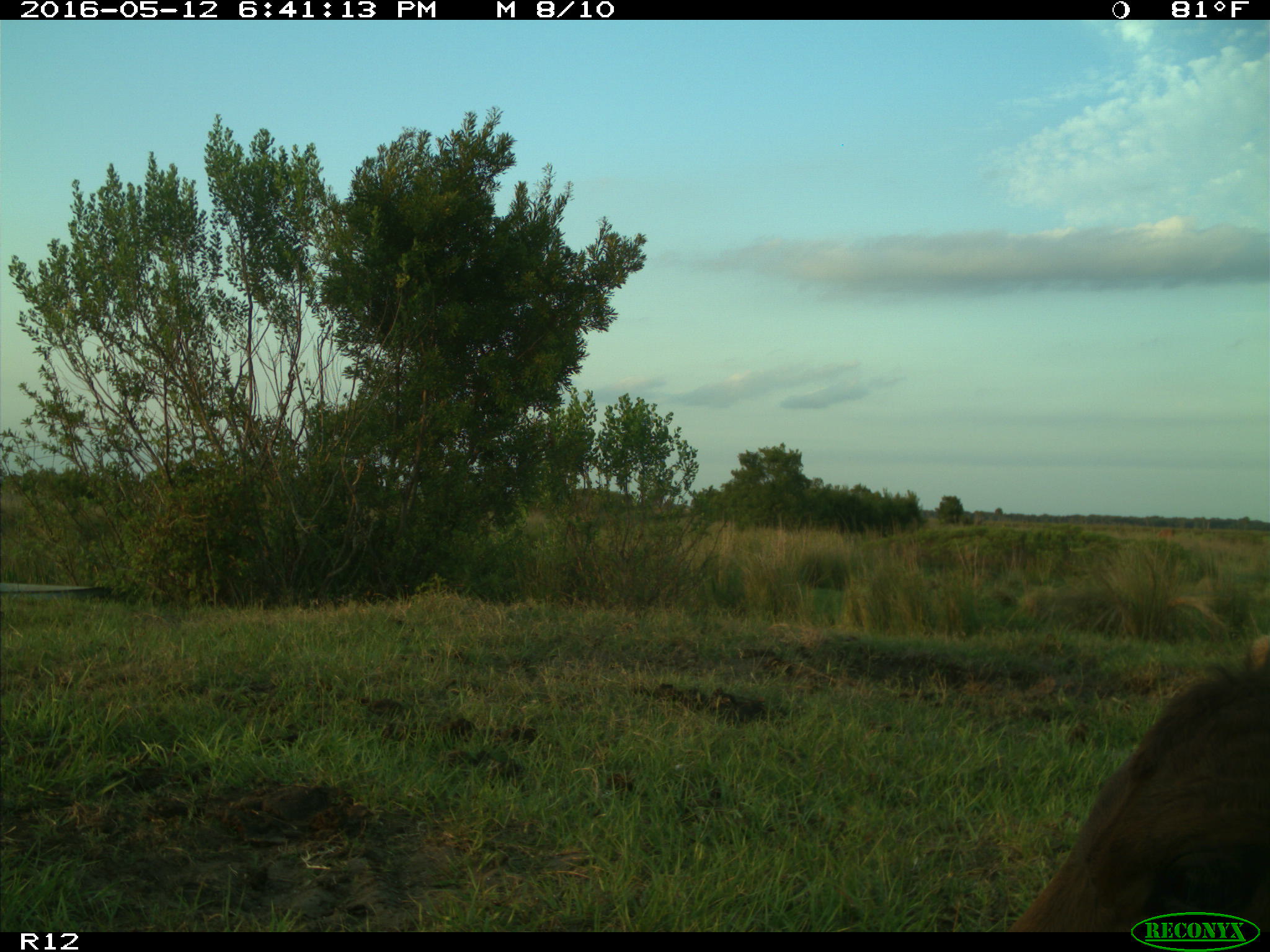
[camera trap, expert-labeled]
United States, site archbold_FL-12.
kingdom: Animalia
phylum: Chordata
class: Mammalia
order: Artiodactyla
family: Bovidae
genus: Bos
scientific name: Bos taurus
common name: domestic cow